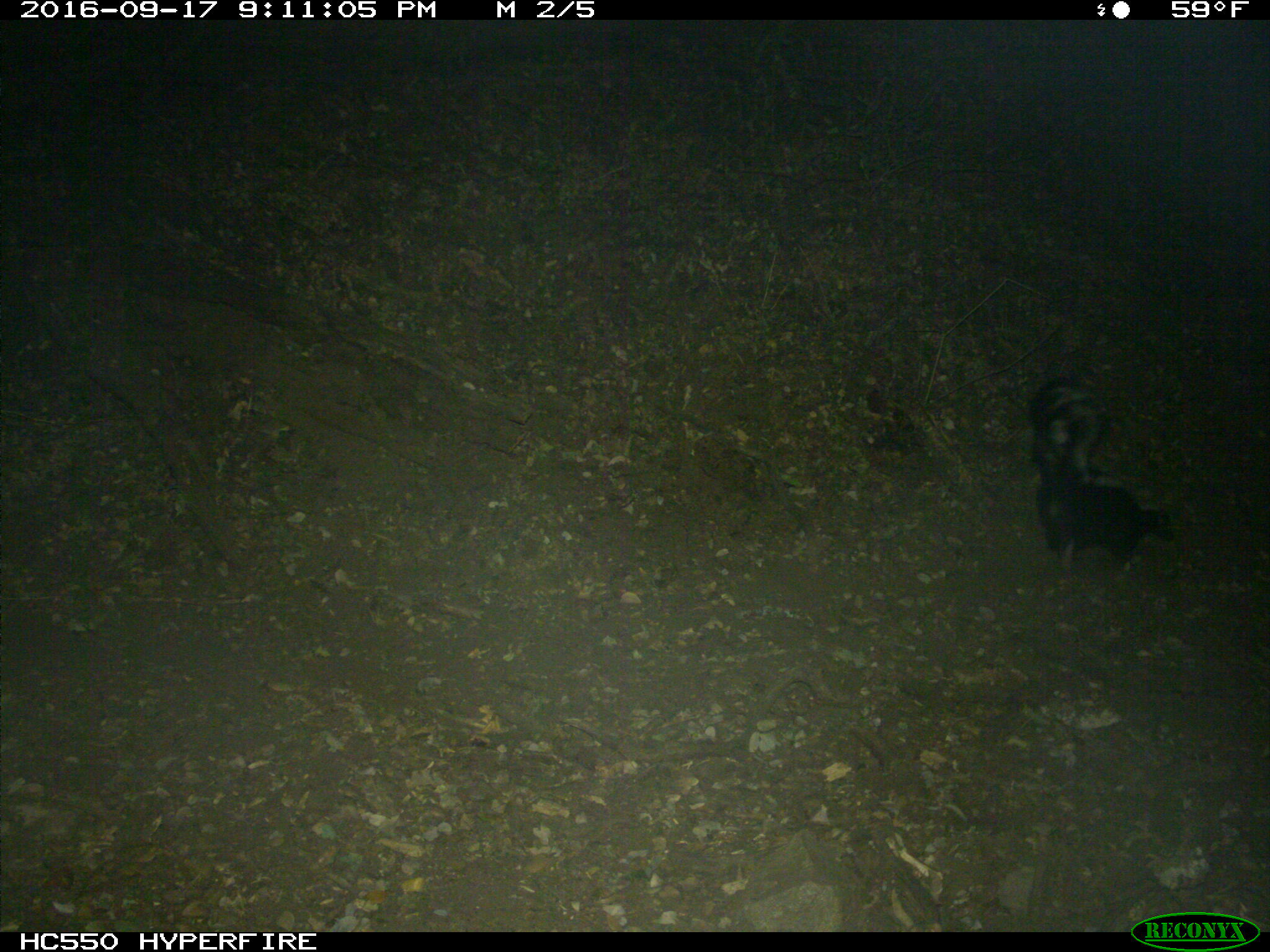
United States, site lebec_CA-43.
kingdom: Animalia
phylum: Chordata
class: Mammalia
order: Carnivora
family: Mephitidae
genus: Mephitis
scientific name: Mephitis mephitis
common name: striped skunk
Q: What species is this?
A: Mephitis mephitis (striped skunk).